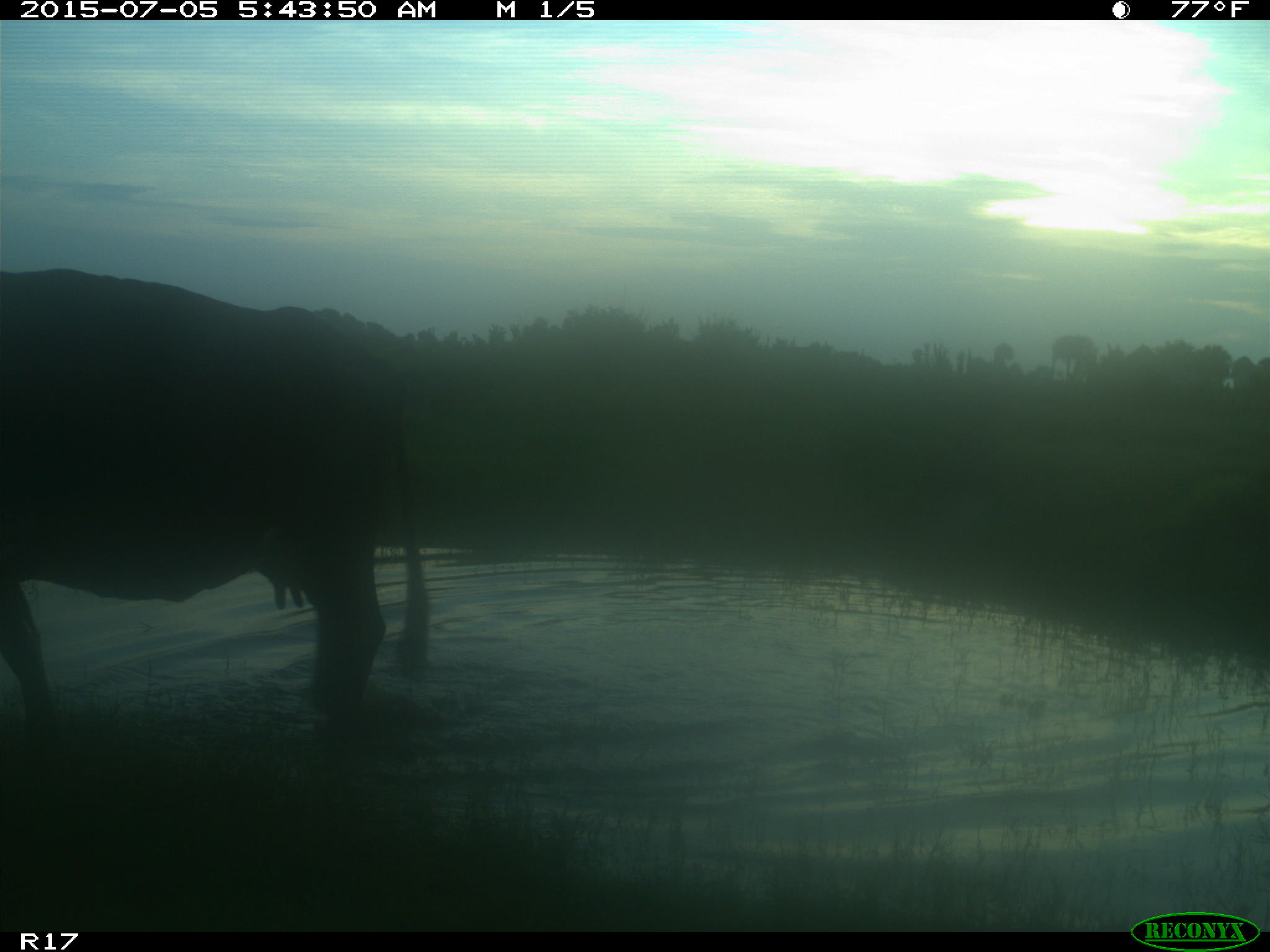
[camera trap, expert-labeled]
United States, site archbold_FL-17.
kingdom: Animalia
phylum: Chordata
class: Mammalia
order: Artiodactyla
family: Bovidae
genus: Bos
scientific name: Bos taurus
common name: domestic cow